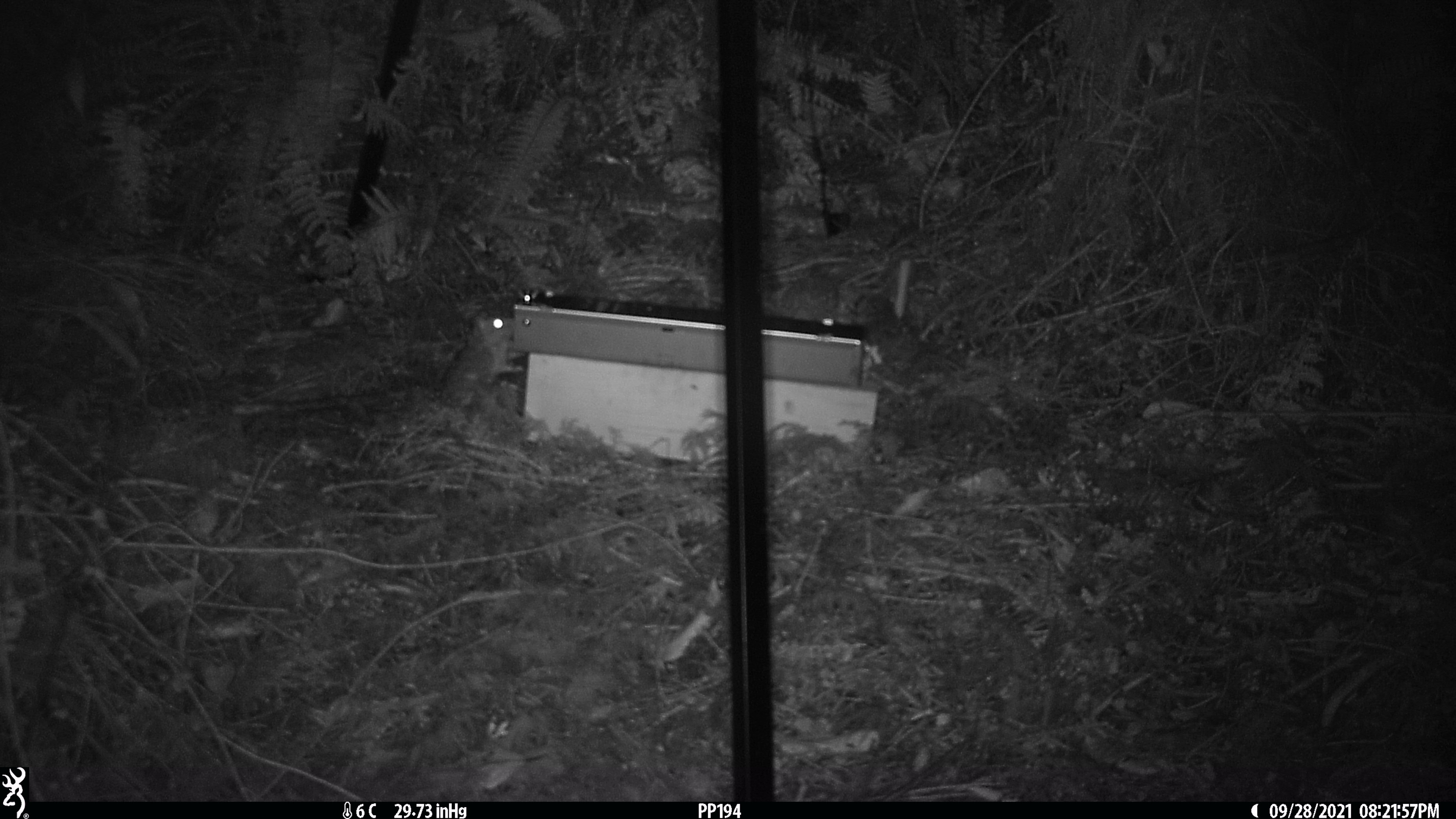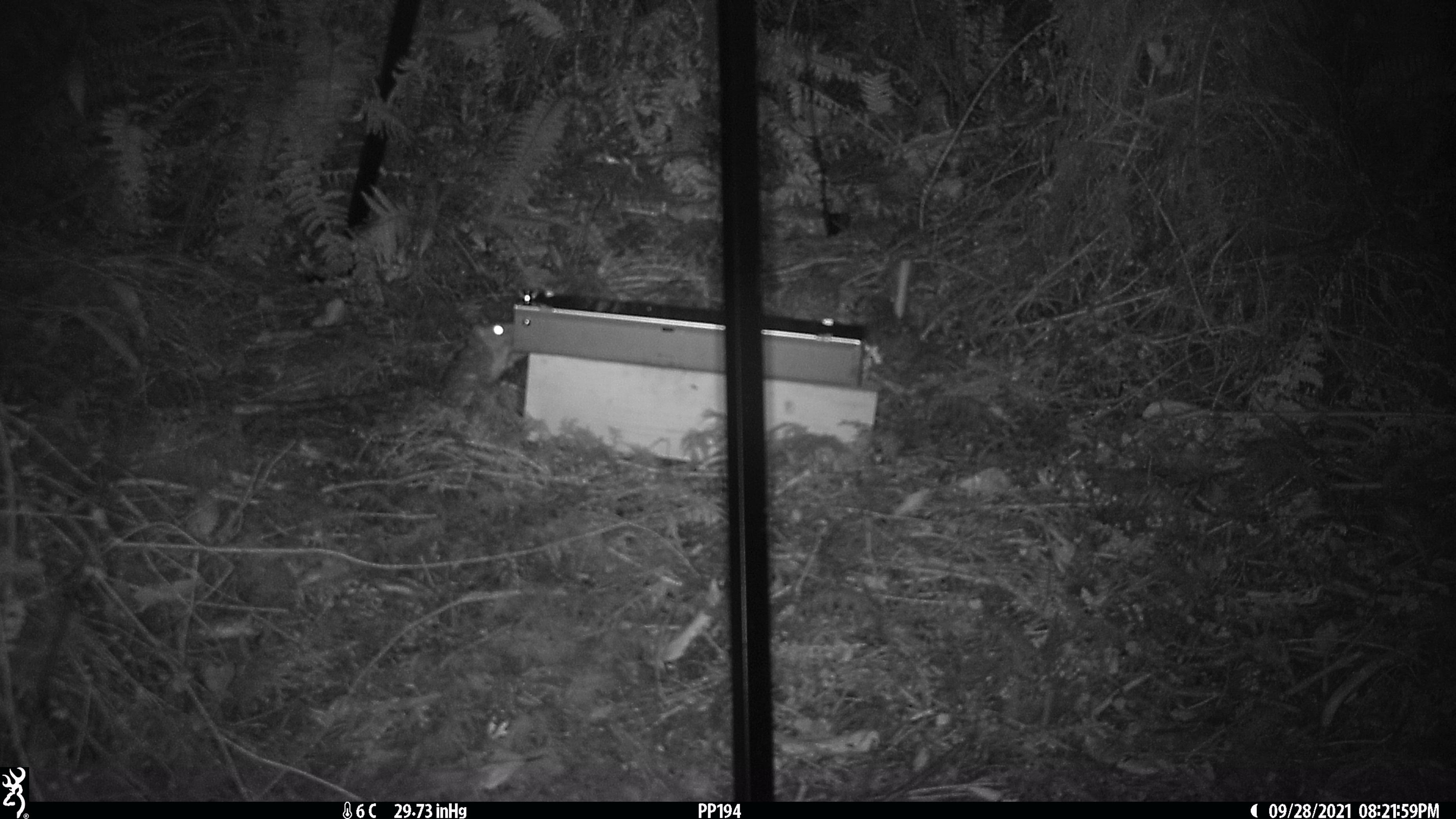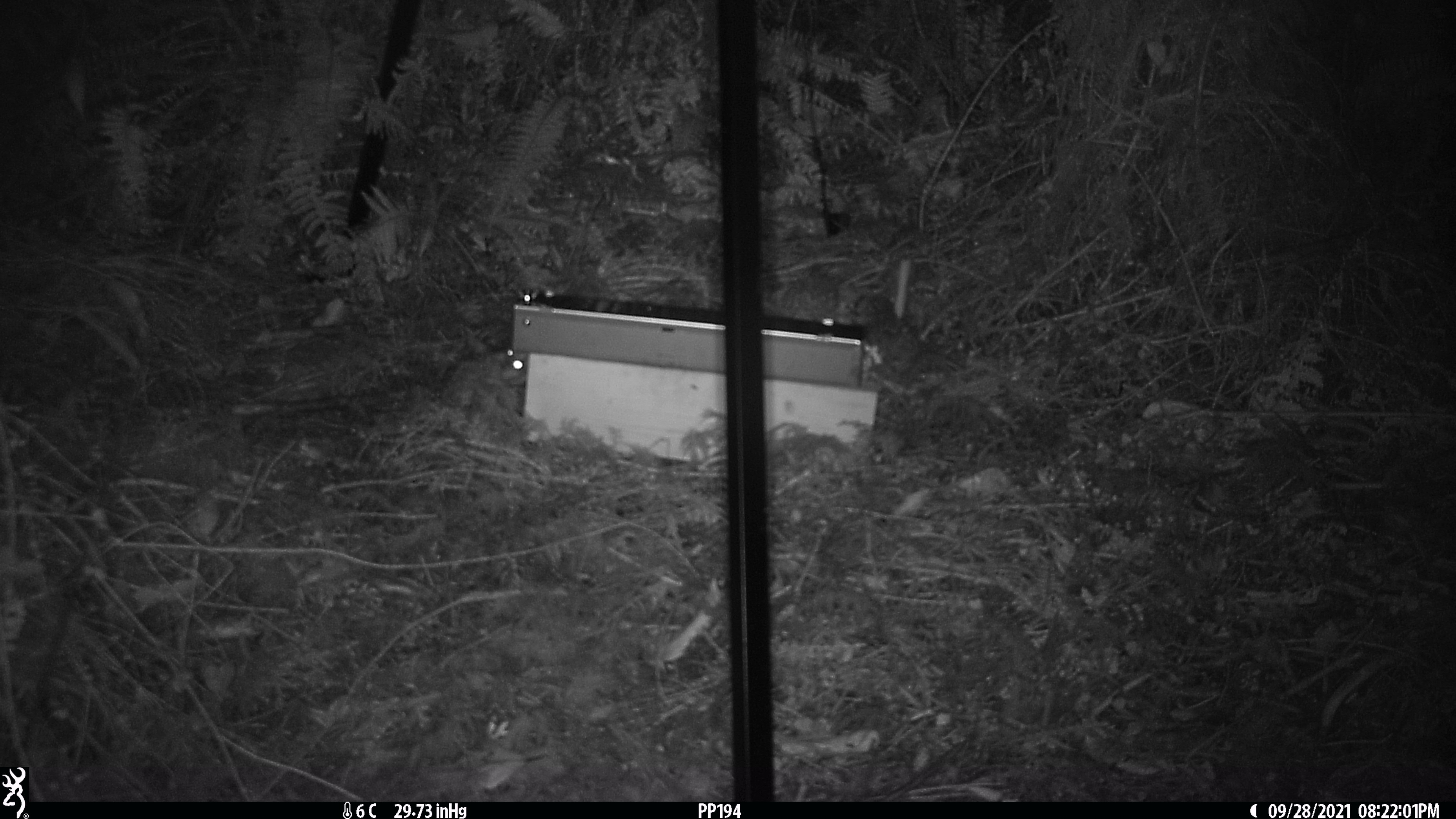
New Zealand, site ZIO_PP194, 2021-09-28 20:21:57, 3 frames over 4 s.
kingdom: Animalia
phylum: Chordata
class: Mammalia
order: Rodentia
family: Muridae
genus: Rattus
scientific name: Rattus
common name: rat